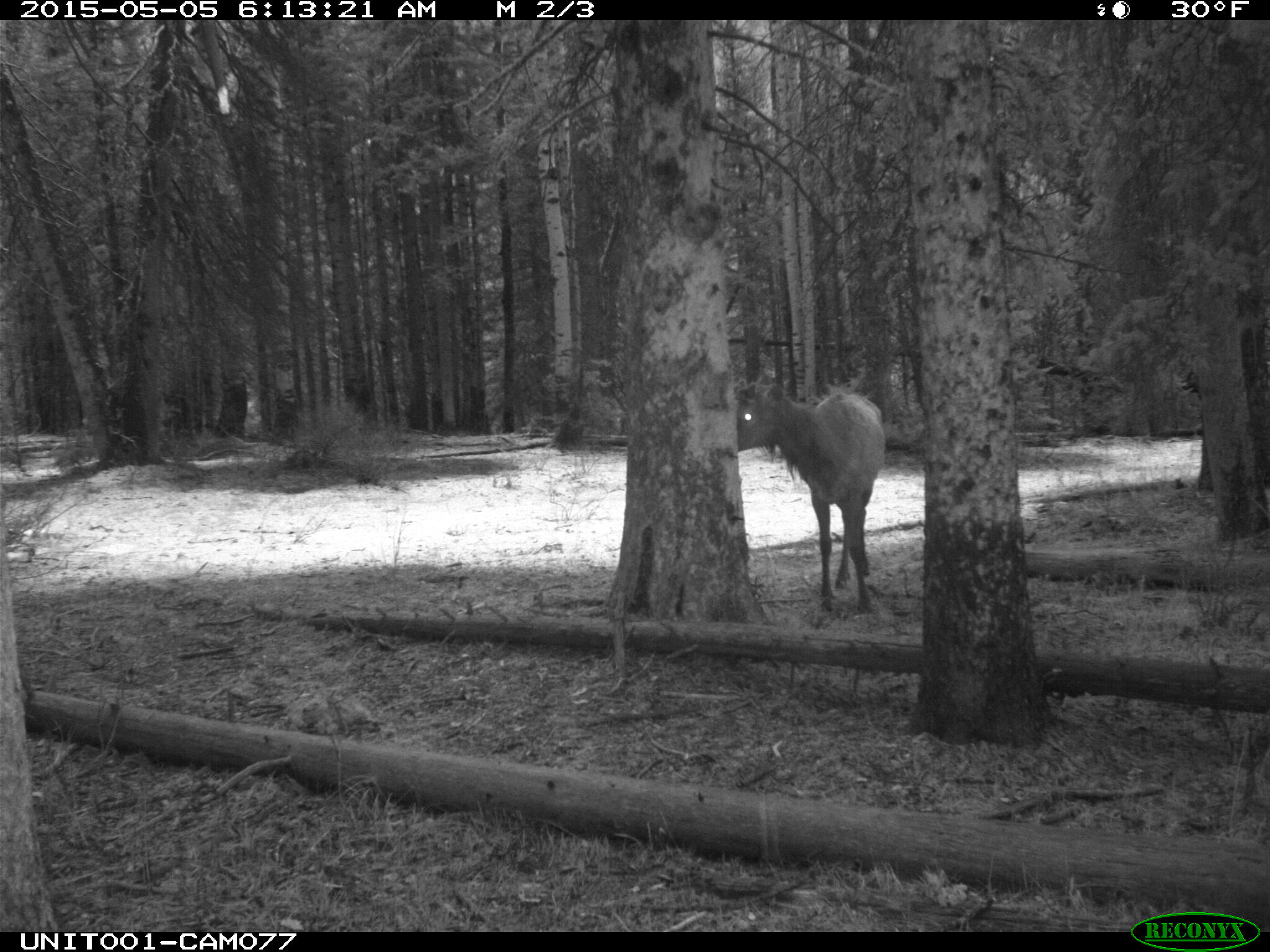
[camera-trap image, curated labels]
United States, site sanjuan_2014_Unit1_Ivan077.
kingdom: Animalia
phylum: Chordata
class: Mammalia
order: Artiodactyla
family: Cervidae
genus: Cervus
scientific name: Cervus elaphus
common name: red deer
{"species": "Cervus elaphus (red deer)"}